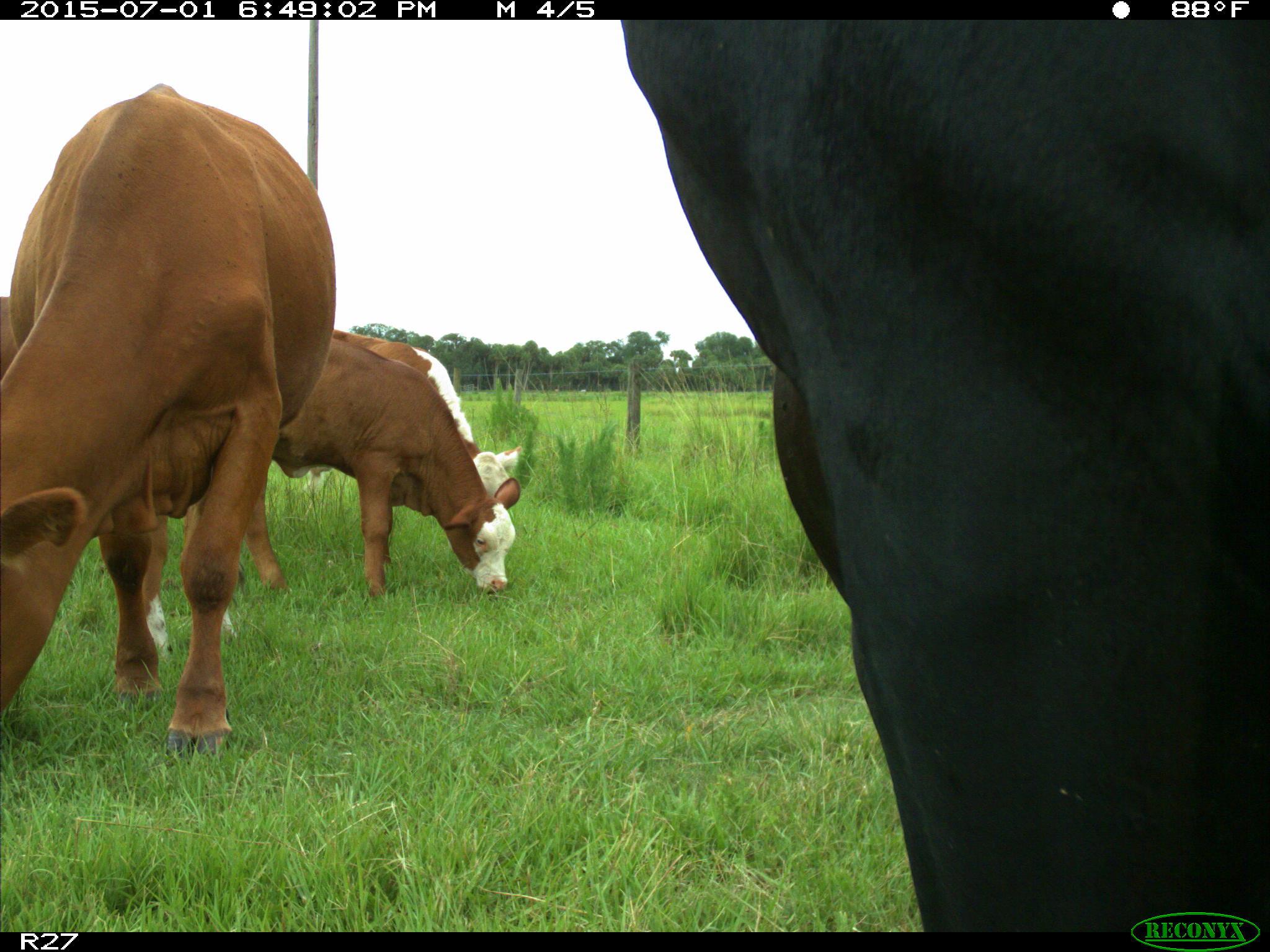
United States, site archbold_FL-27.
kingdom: Animalia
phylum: Chordata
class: Mammalia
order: Artiodactyla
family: Bovidae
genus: Bos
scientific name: Bos taurus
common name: domestic cow